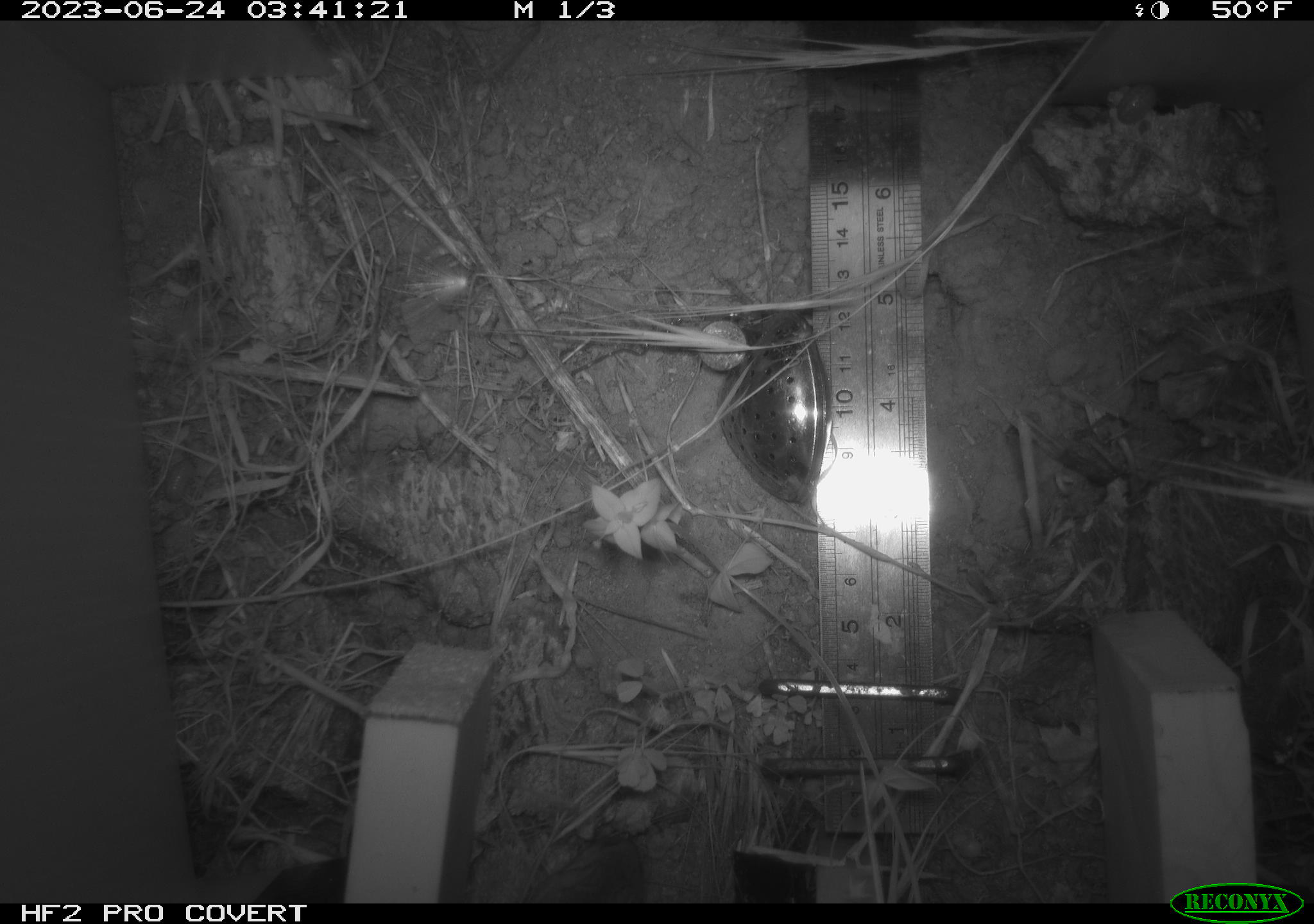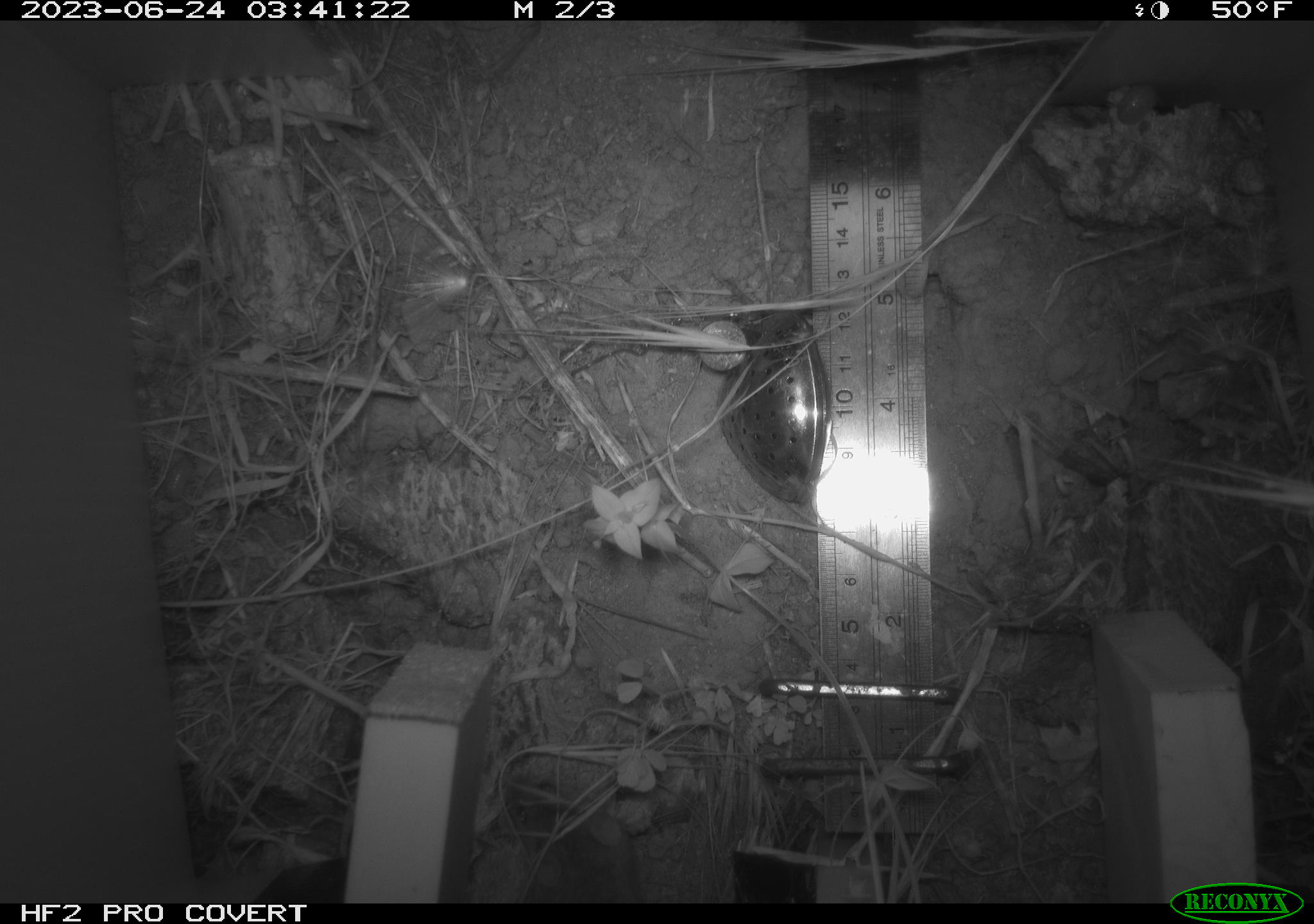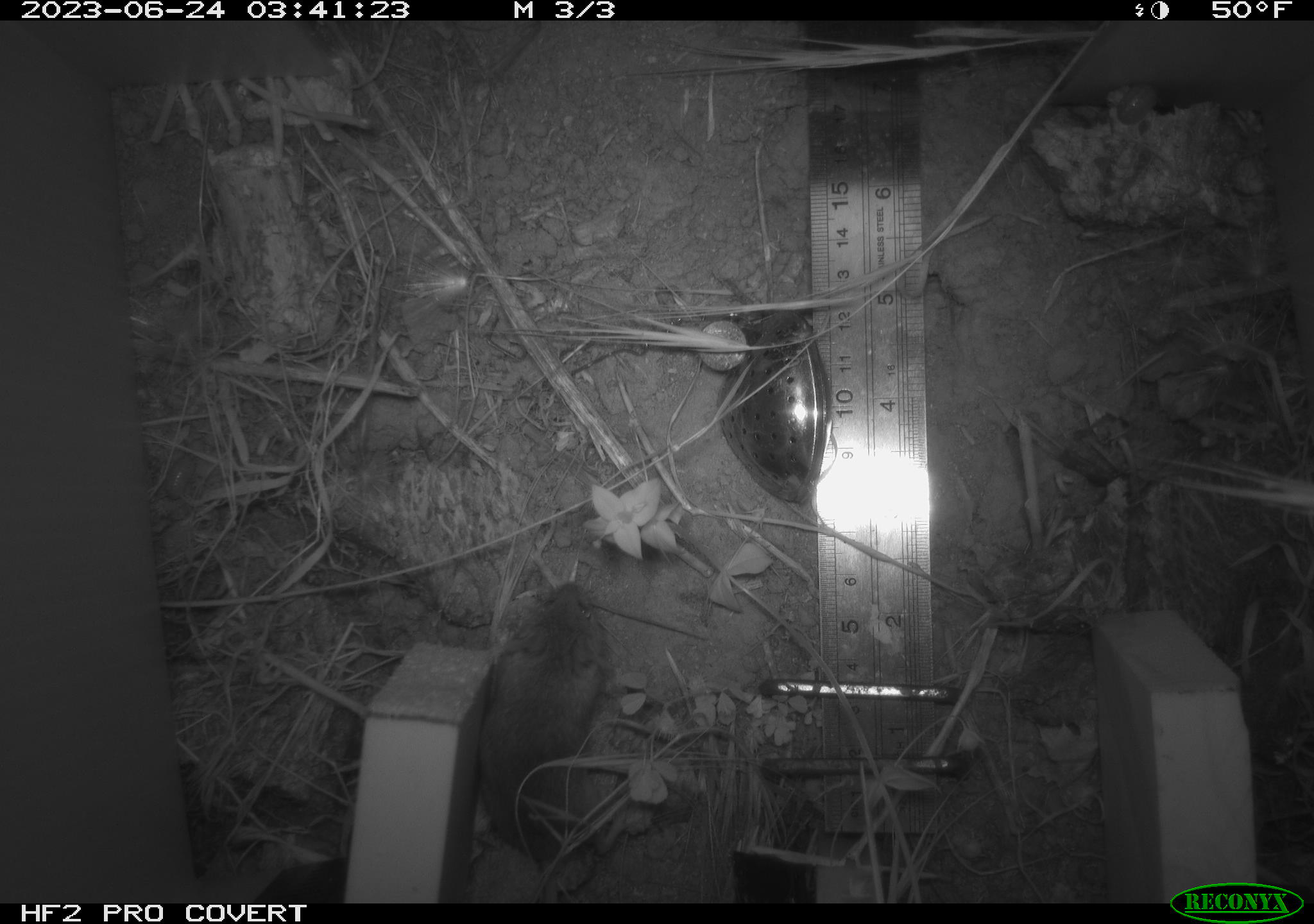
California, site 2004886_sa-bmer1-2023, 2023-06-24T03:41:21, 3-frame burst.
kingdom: Animalia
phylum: Chordata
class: Mammalia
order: Rodentia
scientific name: Rodentia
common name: mouse species